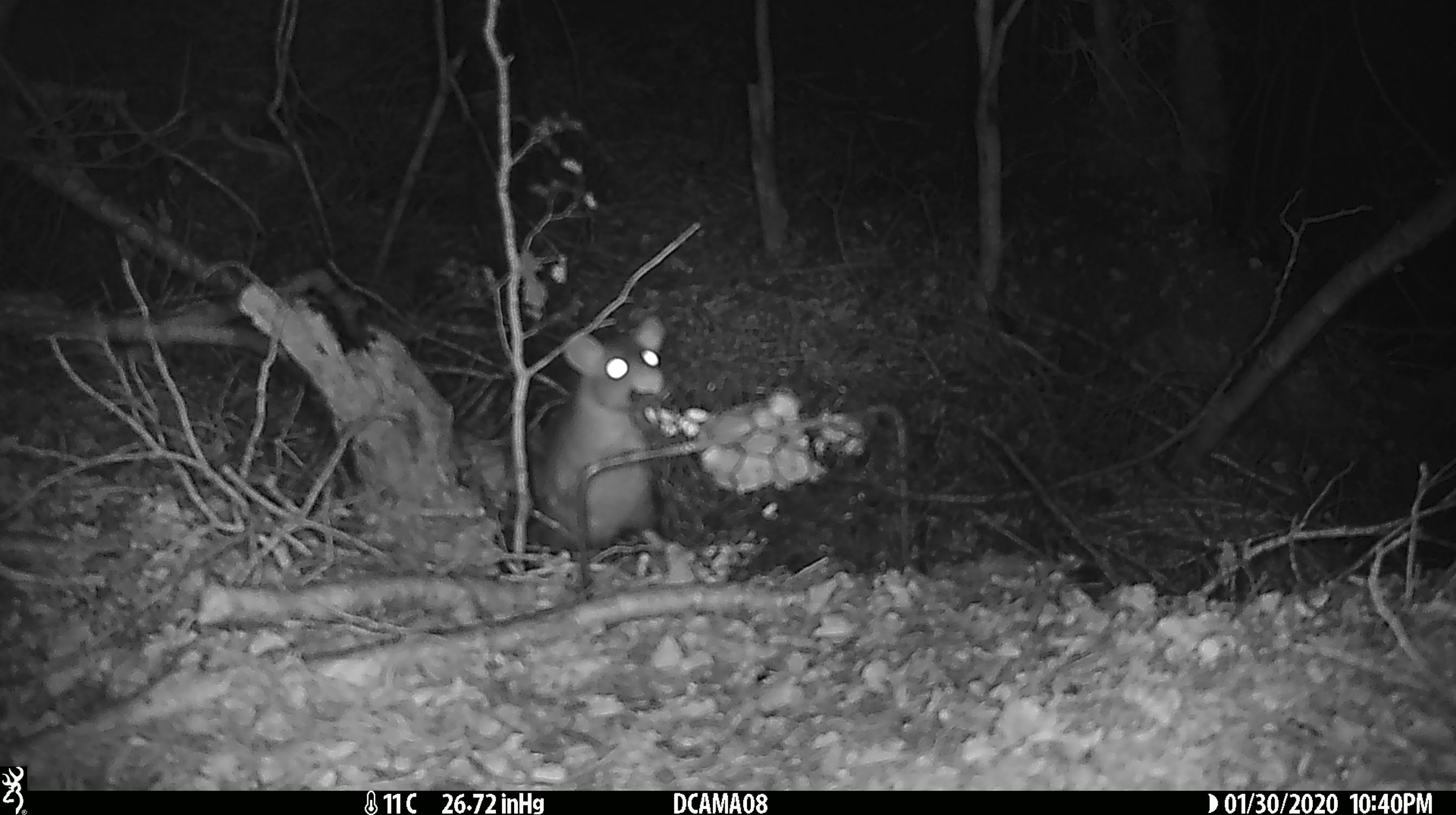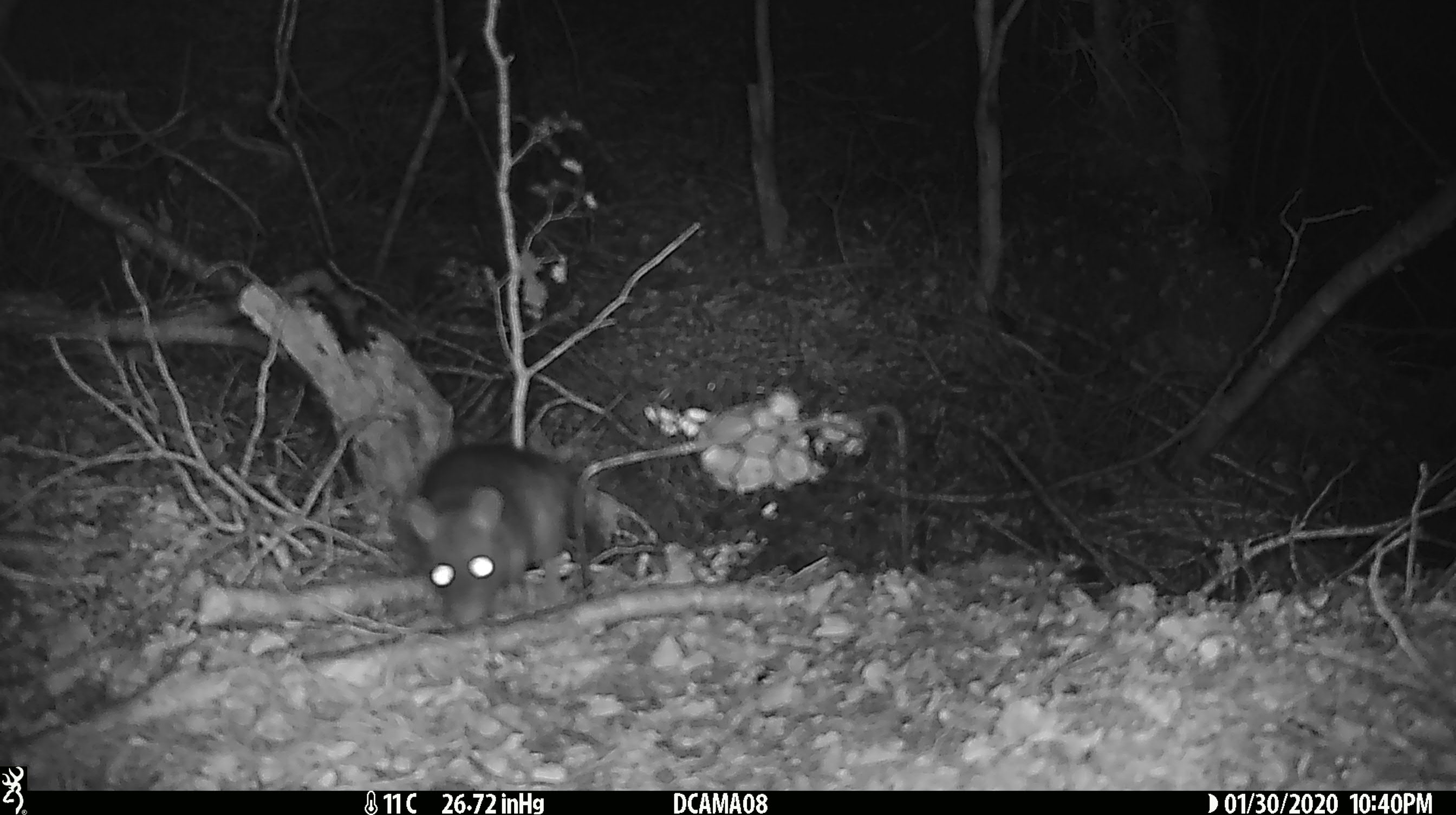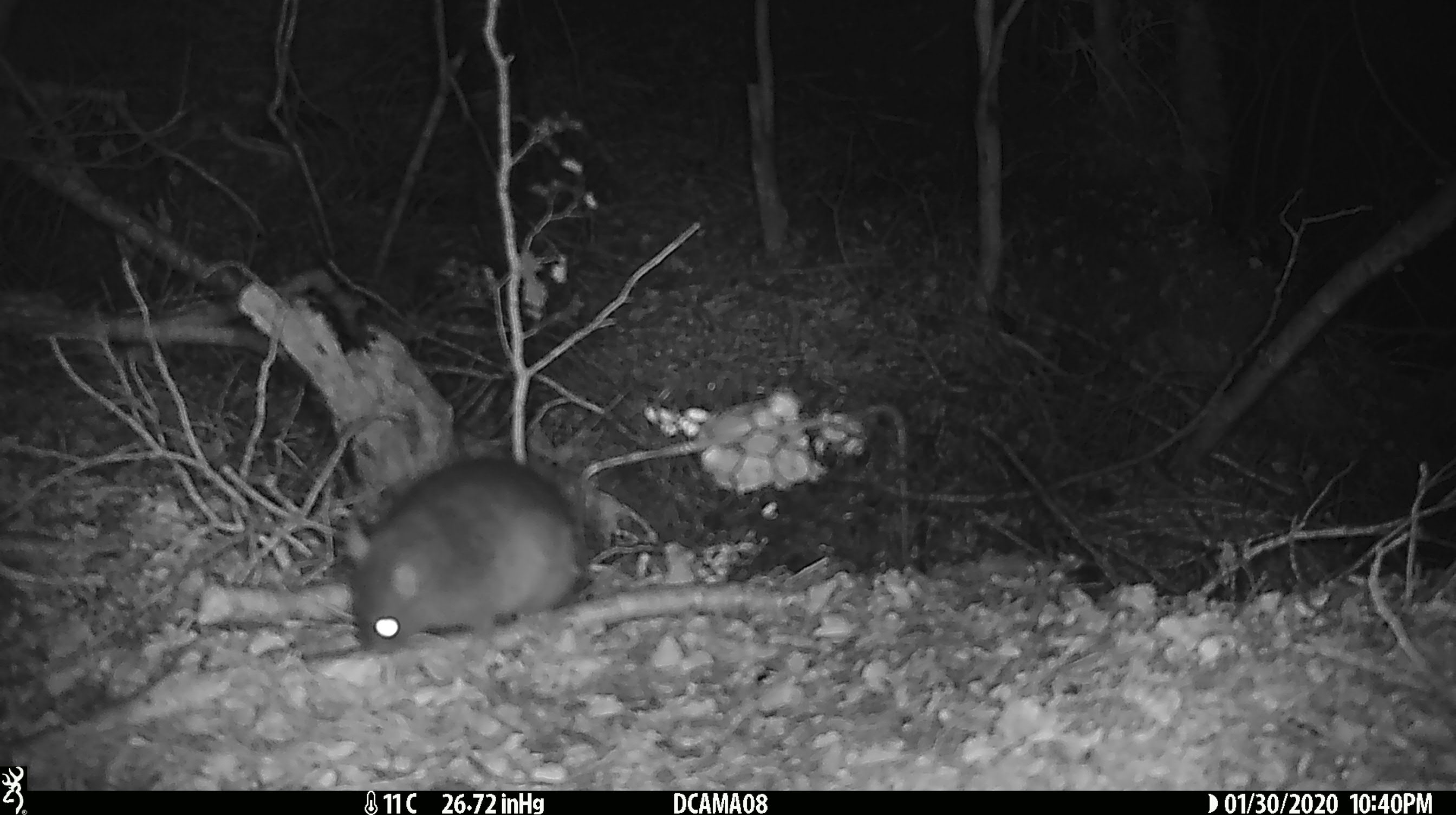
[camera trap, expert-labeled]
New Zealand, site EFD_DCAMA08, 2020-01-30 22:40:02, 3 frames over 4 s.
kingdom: Animalia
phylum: Chordata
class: Mammalia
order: Rodentia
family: Muridae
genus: Rattus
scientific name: Rattus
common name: rat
Rat (Rattus).